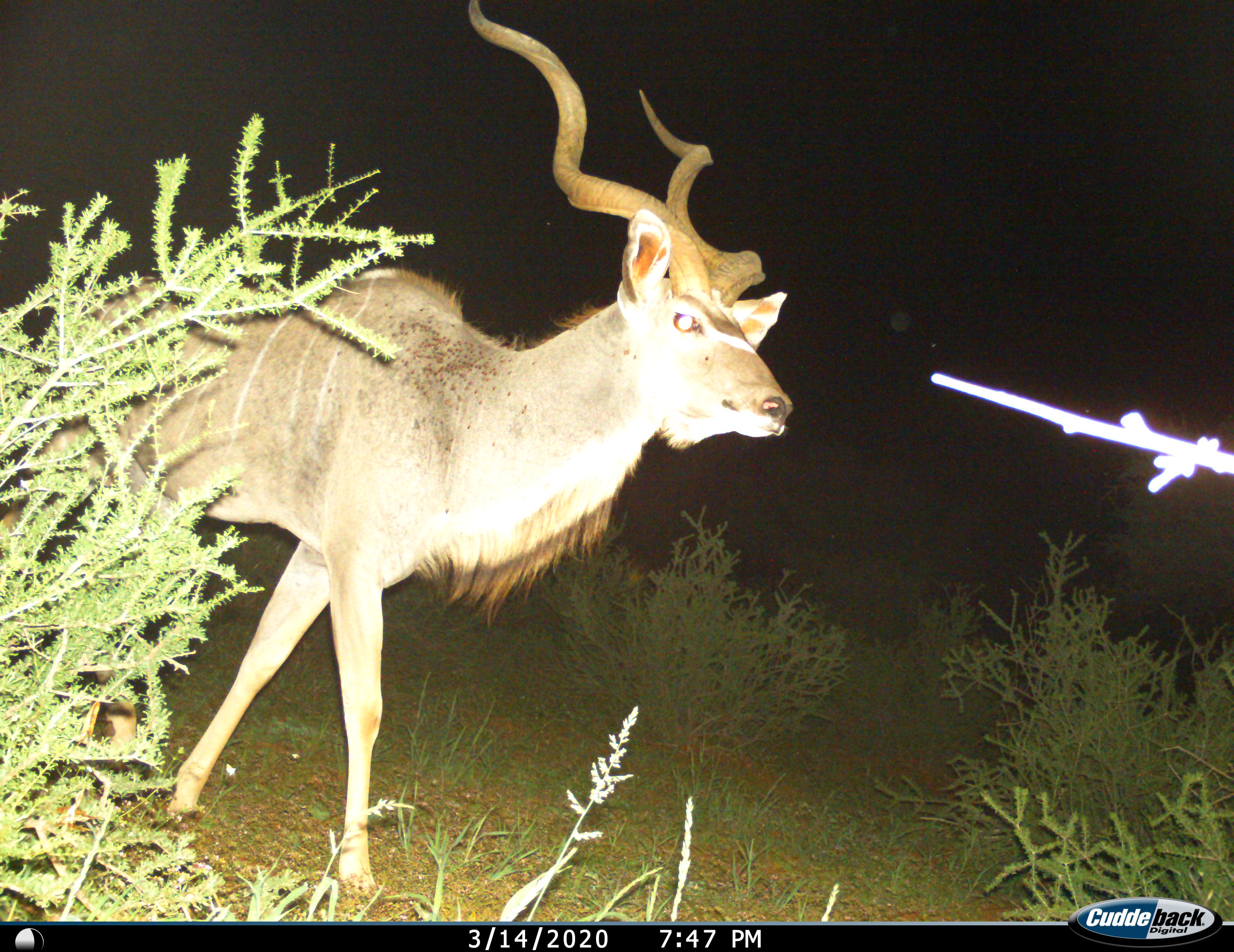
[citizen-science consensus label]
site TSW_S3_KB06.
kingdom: Animalia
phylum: Chordata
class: Mammalia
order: Artiodactyla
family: Bovidae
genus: Tragelaphus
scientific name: Tragelaphus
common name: kudu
Kudu (Tragelaphus), count 1. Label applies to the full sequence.